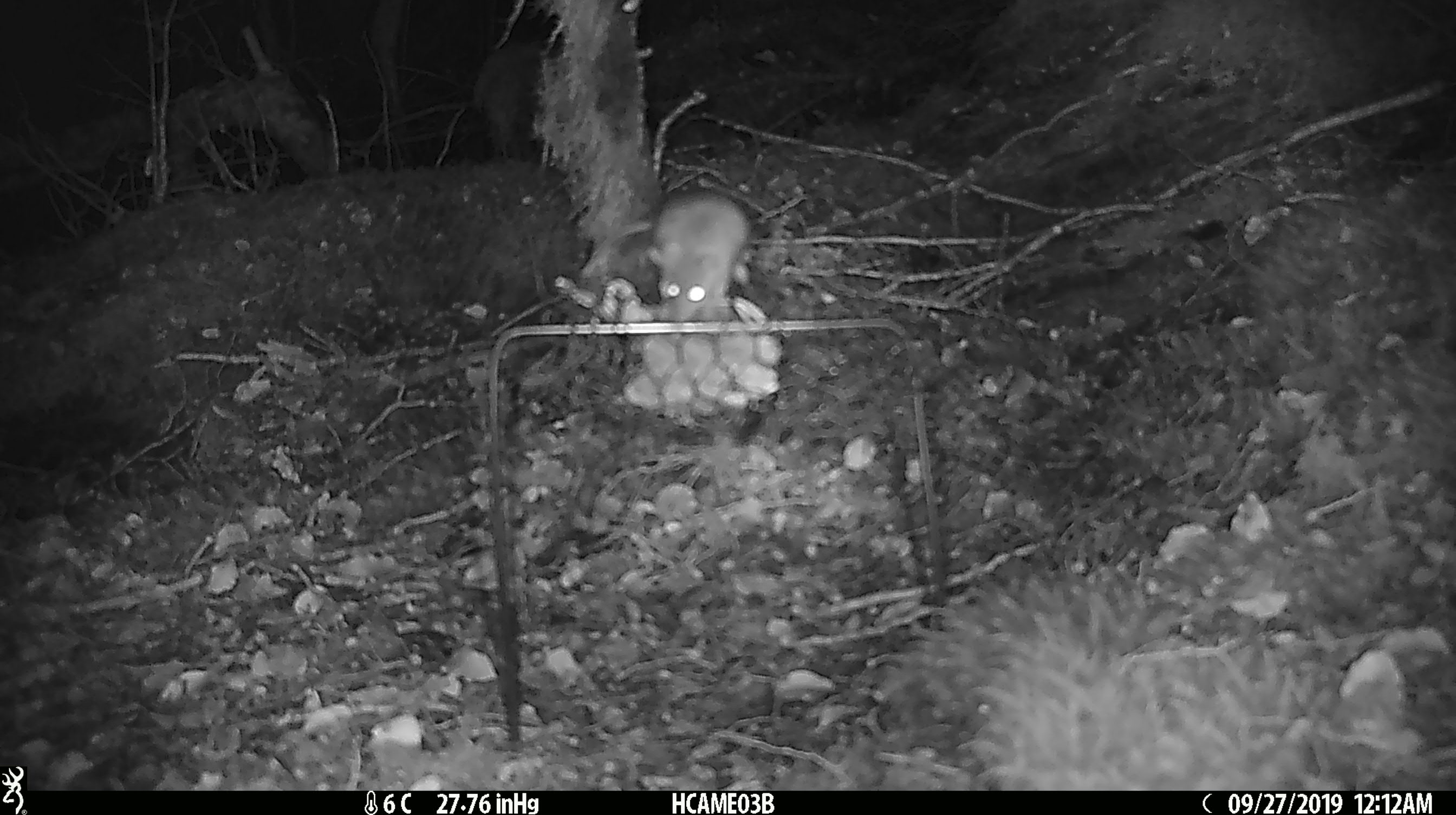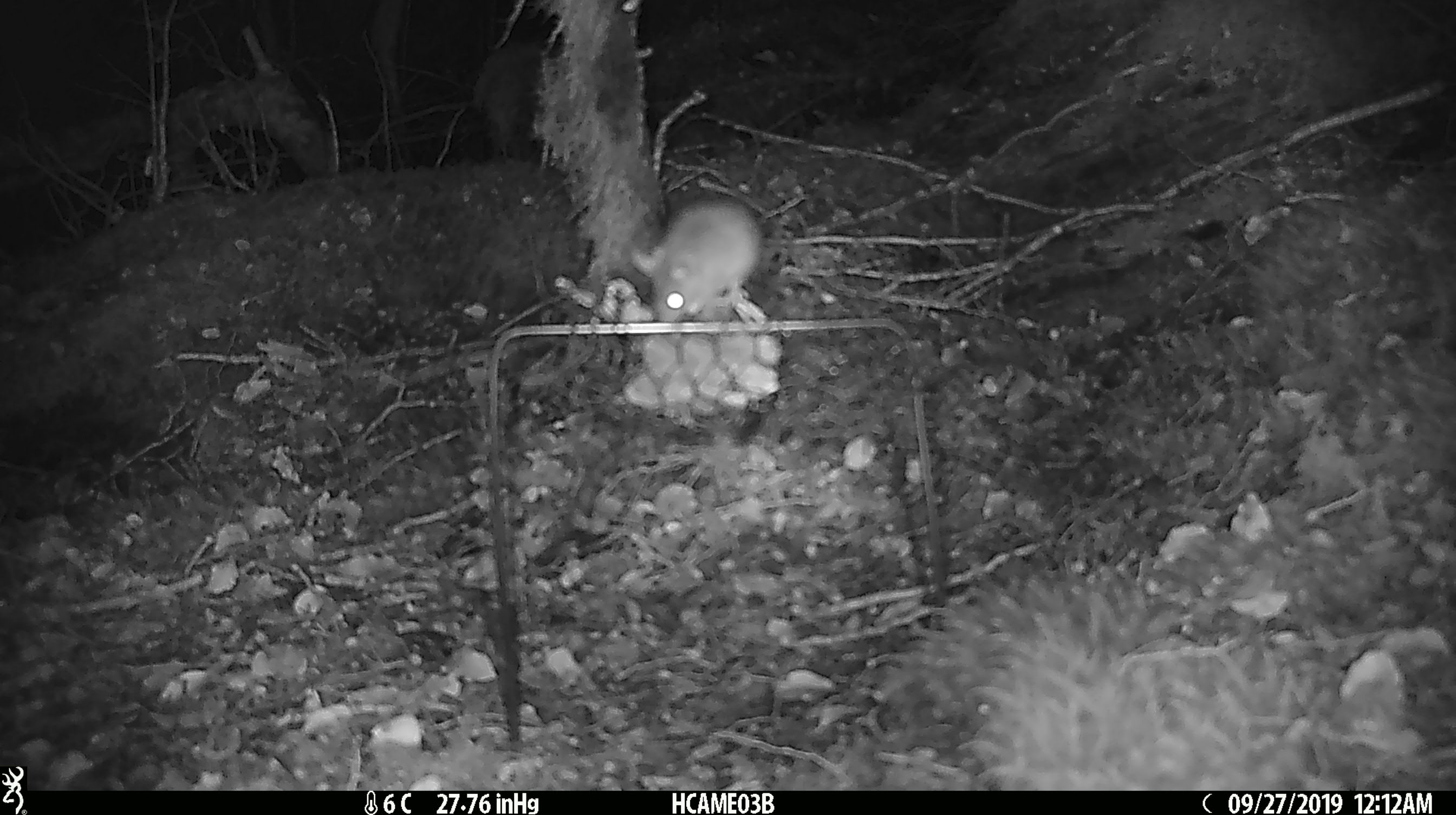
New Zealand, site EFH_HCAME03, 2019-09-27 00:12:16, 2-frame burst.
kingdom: Animalia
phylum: Chordata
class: Mammalia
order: Rodentia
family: Muridae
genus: Mus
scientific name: Mus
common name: mouse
Mouse (Mus).